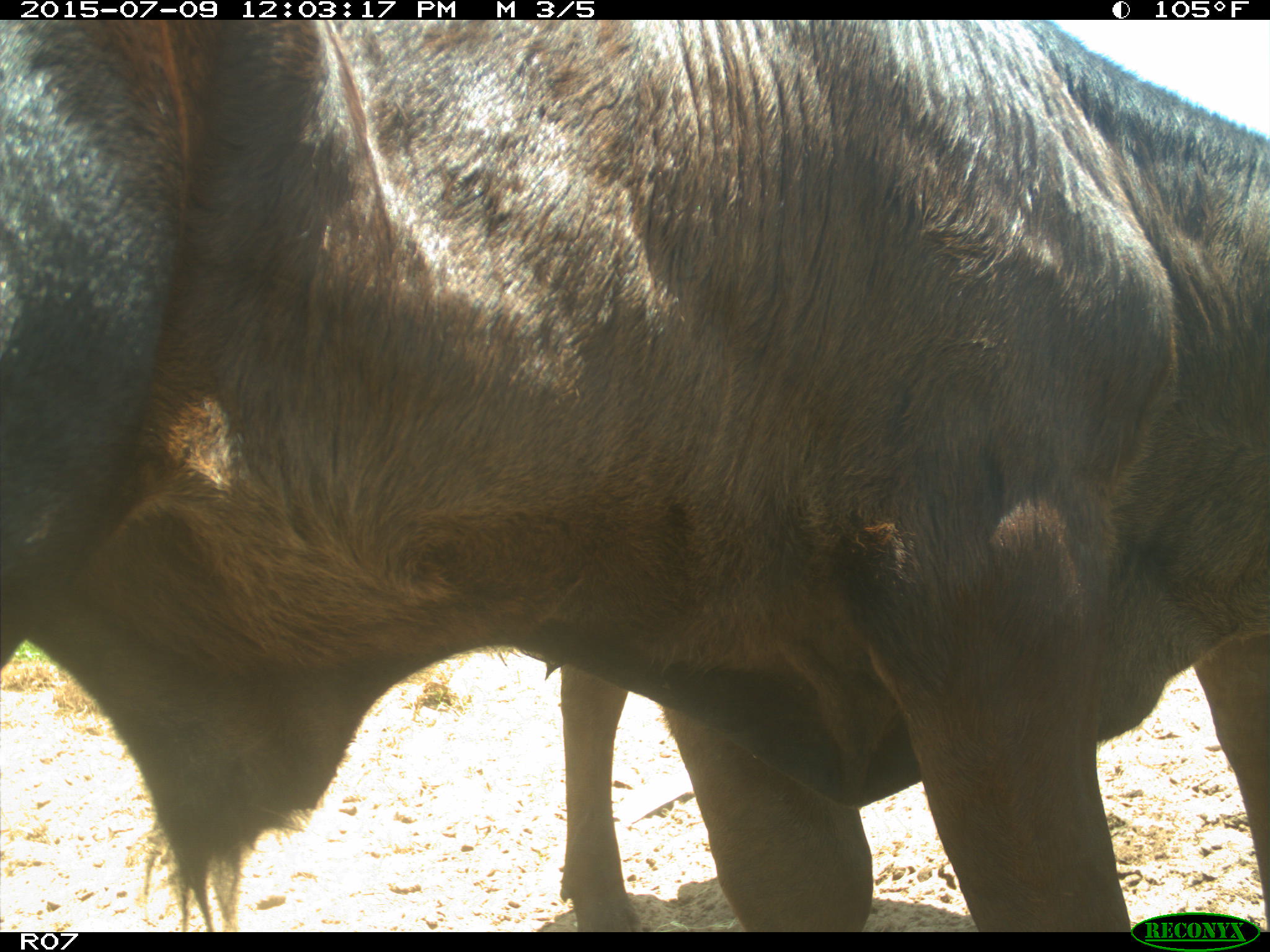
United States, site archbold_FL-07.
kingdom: Animalia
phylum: Chordata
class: Mammalia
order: Artiodactyla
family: Bovidae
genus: Bos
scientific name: Bos taurus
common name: domestic cow